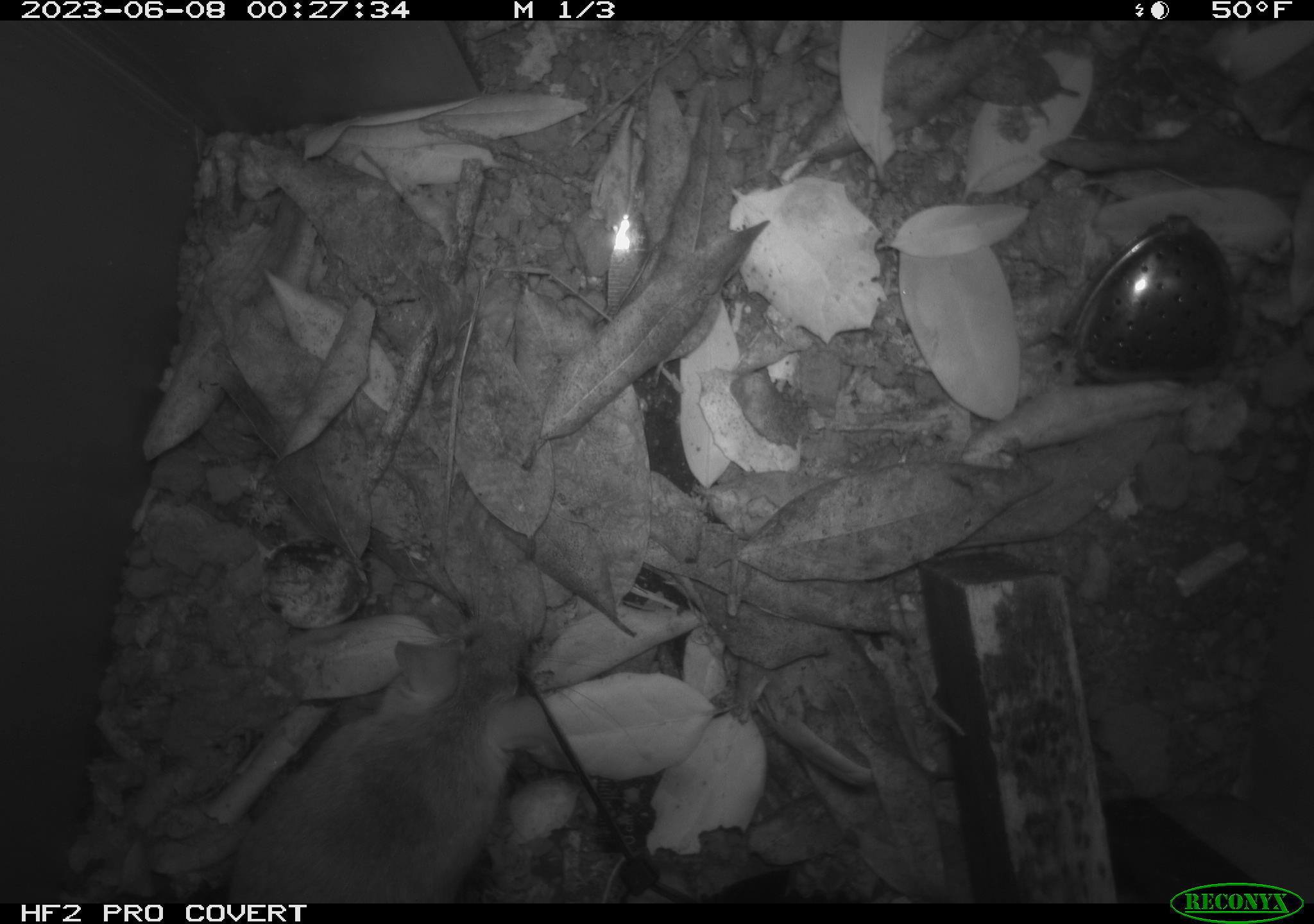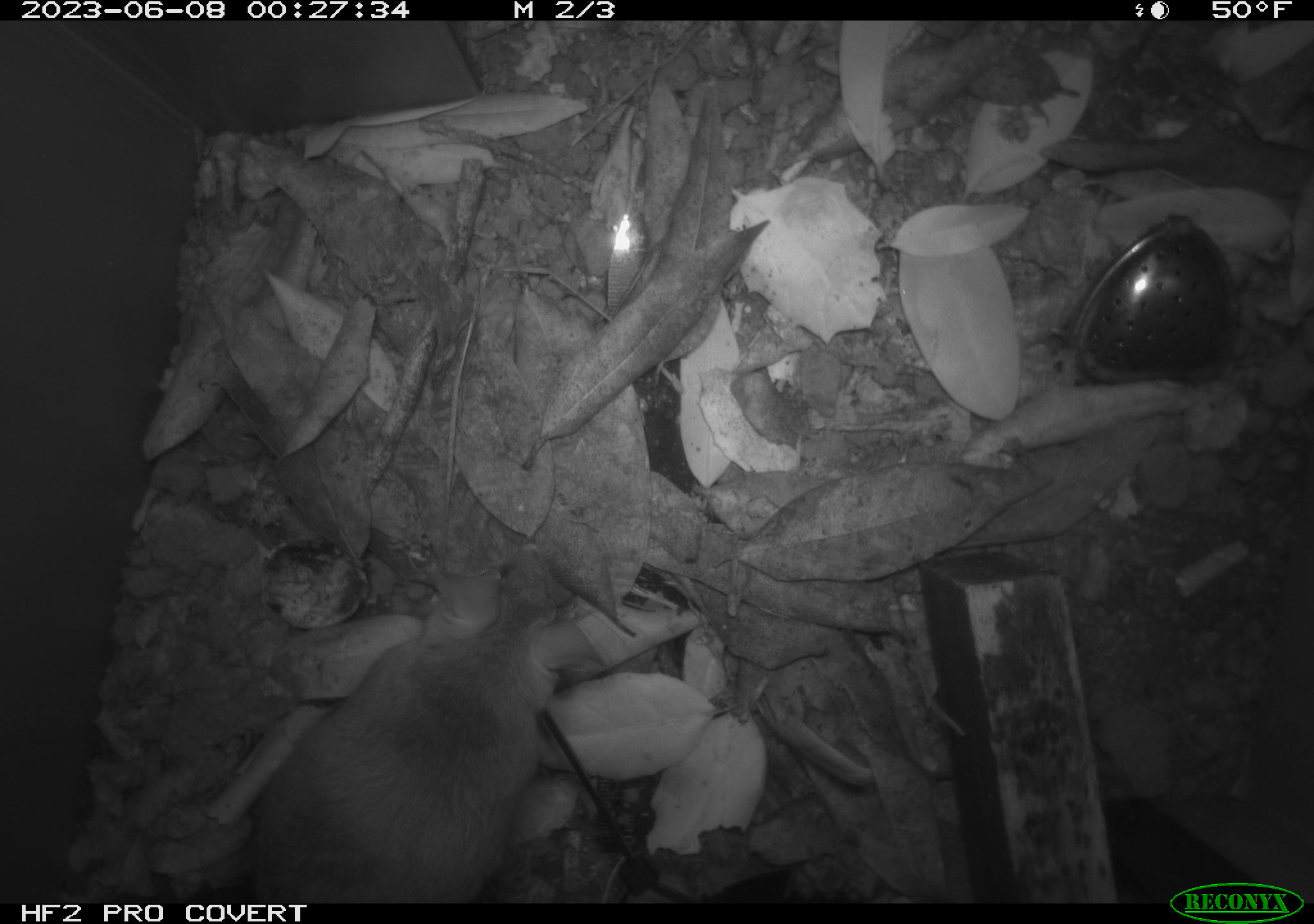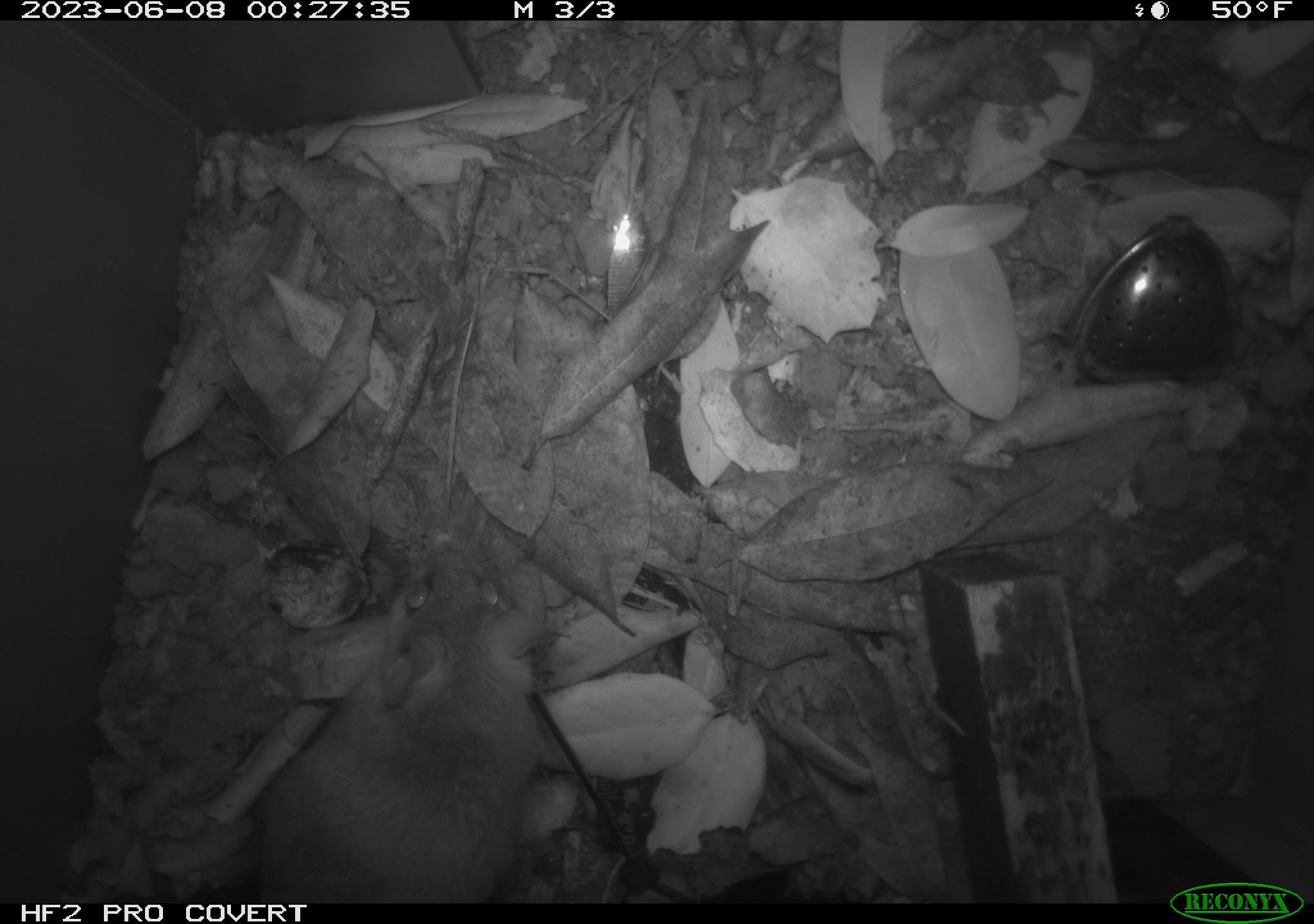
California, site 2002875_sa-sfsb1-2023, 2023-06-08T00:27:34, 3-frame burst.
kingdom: Animalia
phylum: Chordata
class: Mammalia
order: Rodentia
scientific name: Rodentia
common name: mouse species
Mouse species (Rodentia).